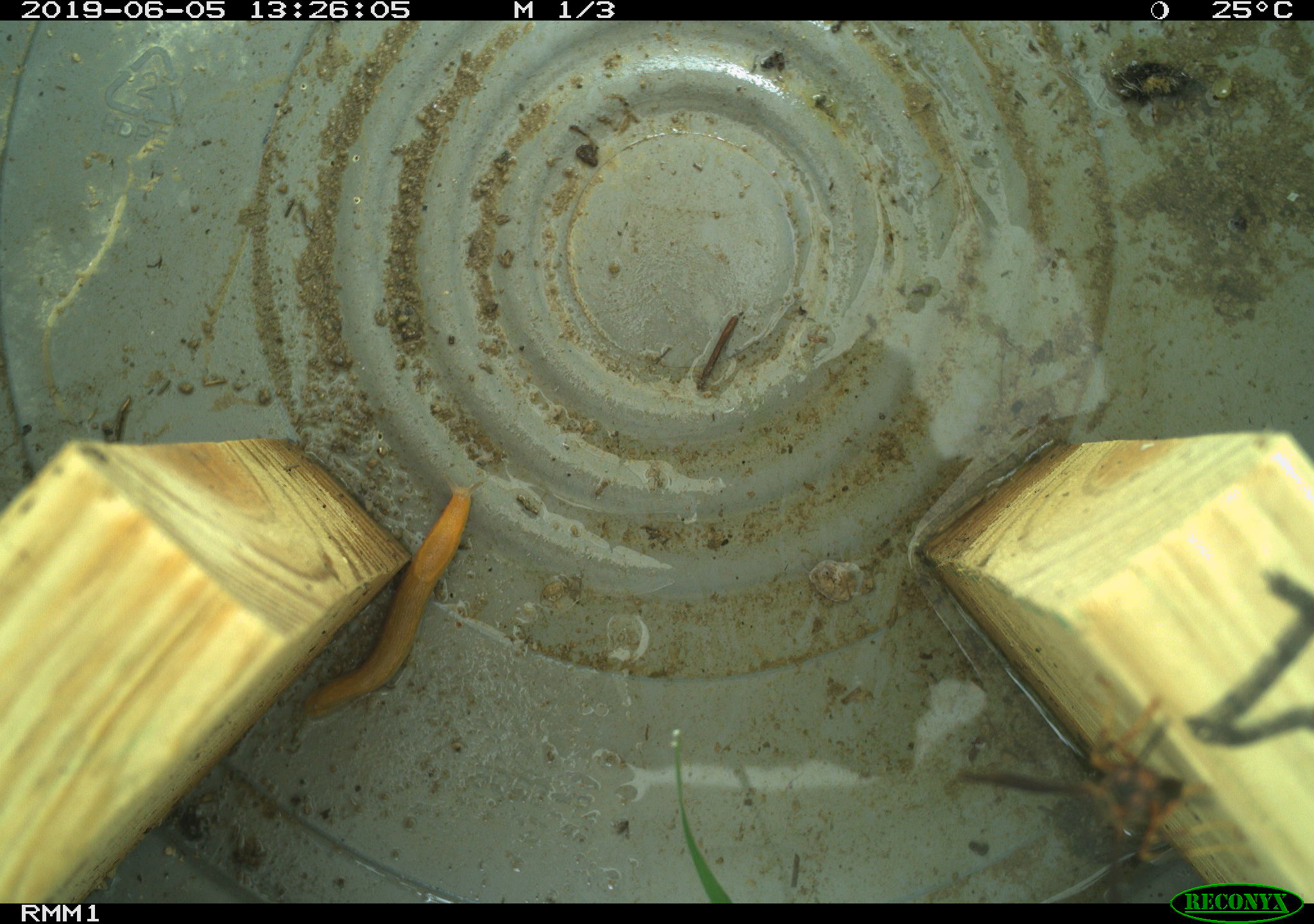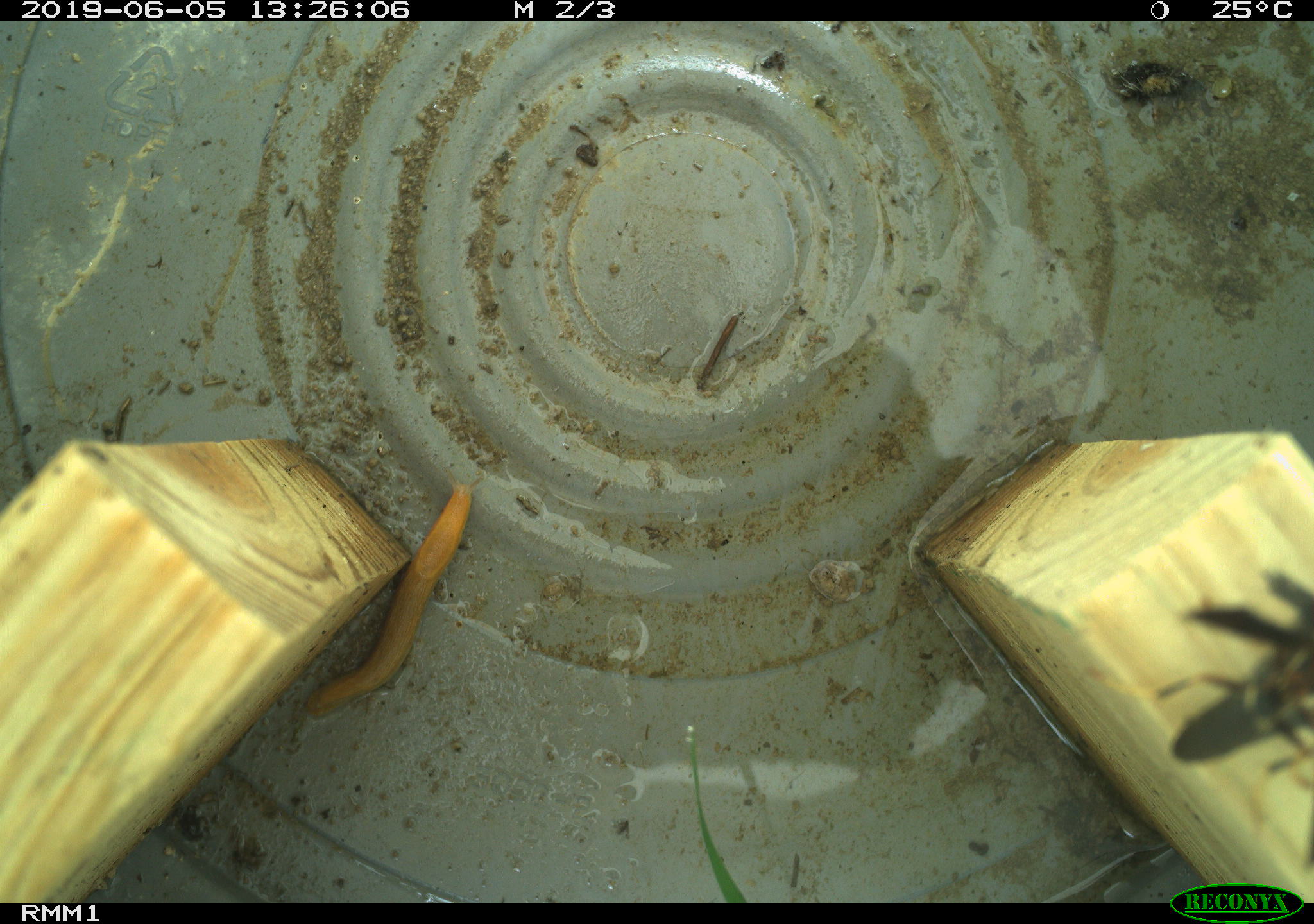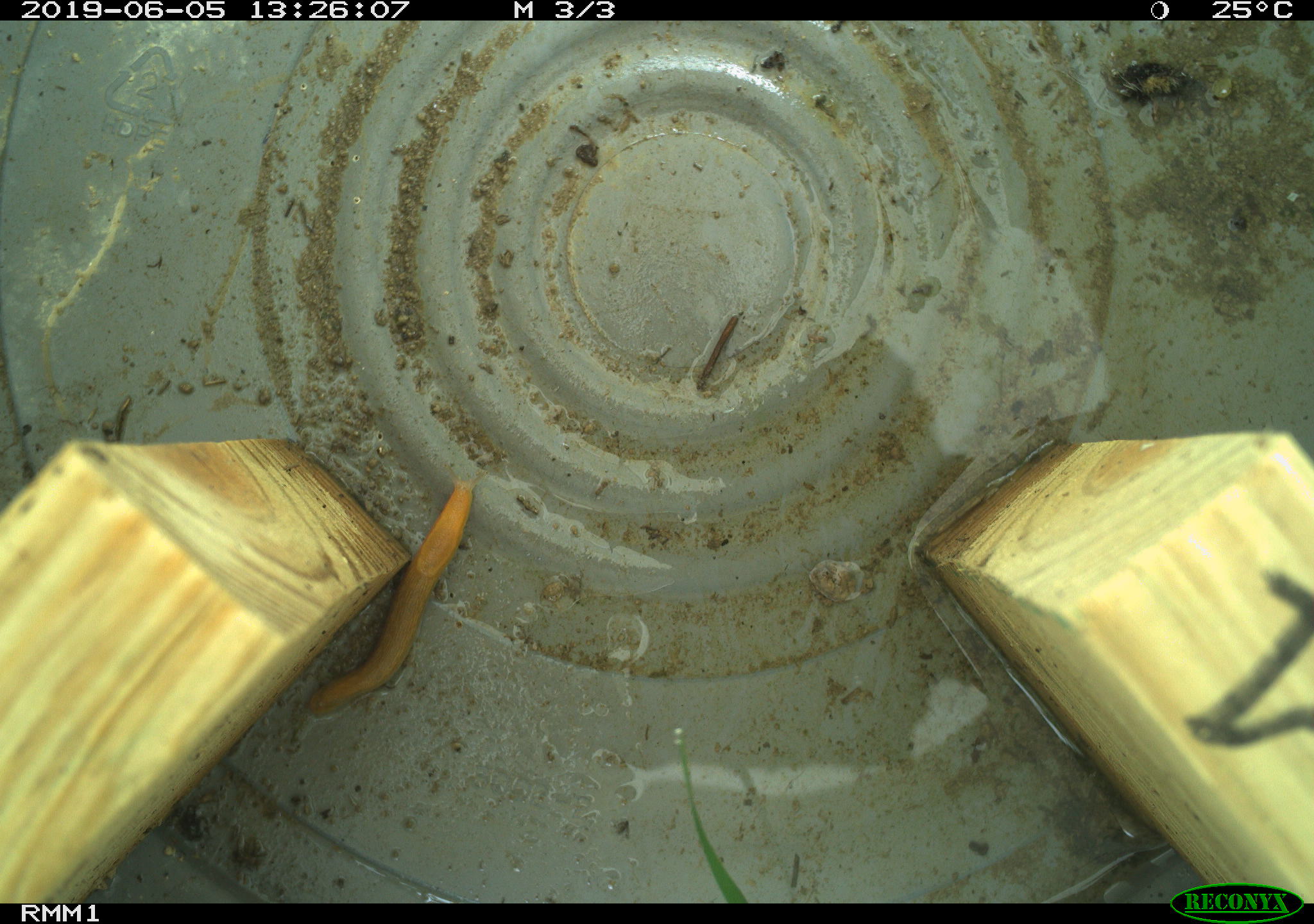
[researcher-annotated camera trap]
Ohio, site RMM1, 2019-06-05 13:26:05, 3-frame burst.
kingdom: Animalia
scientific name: Animalia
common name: animal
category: invertebrate